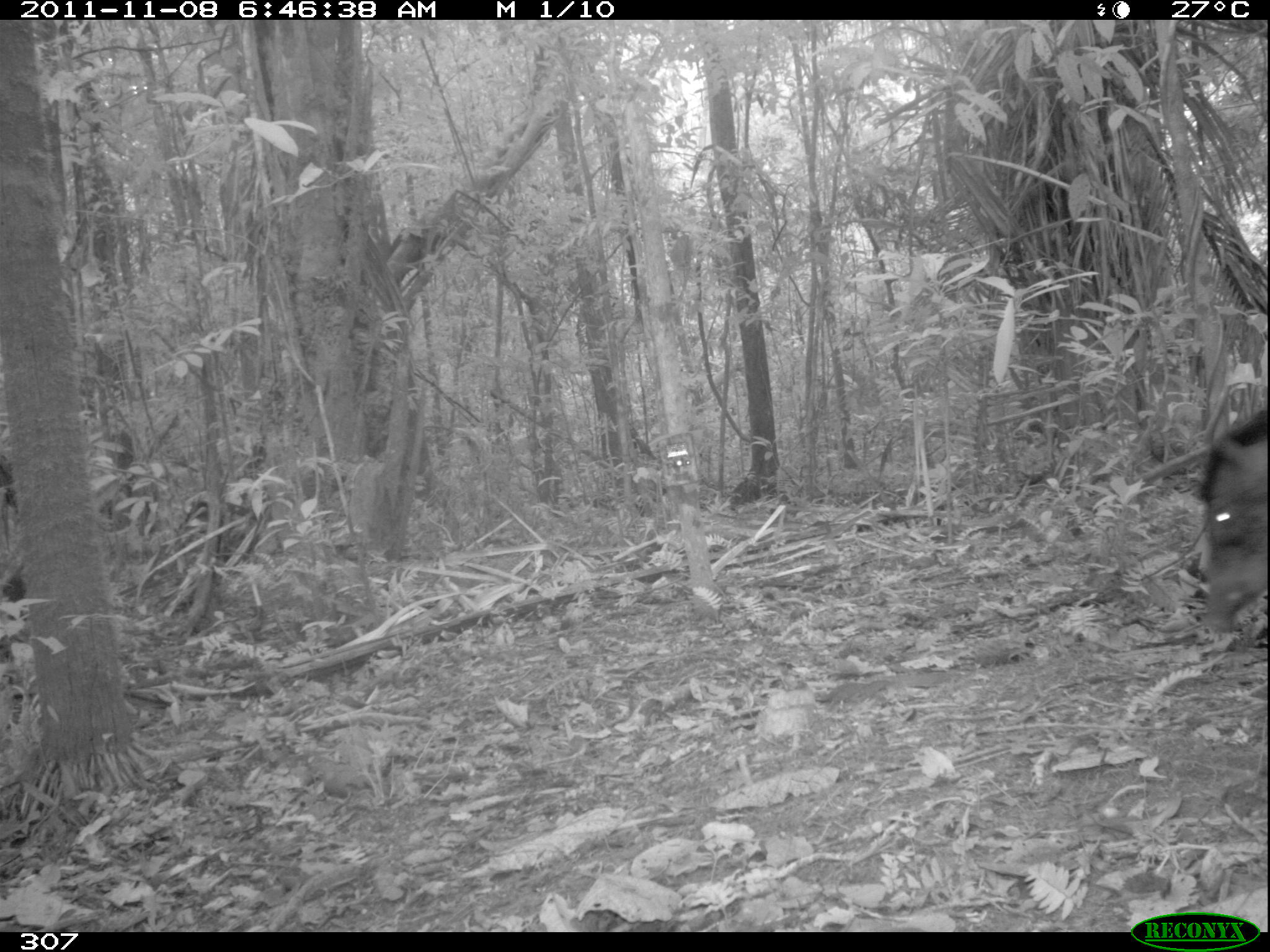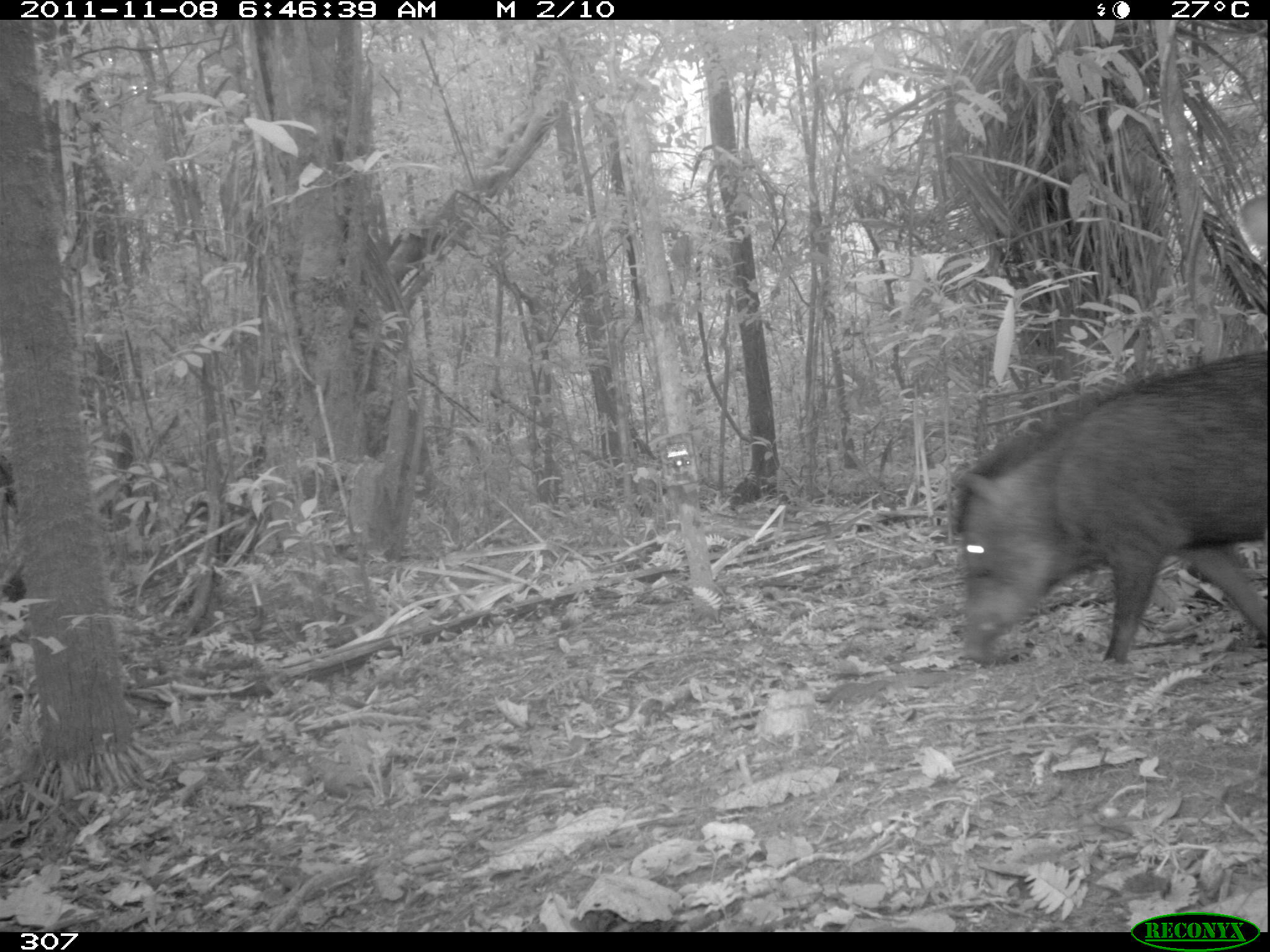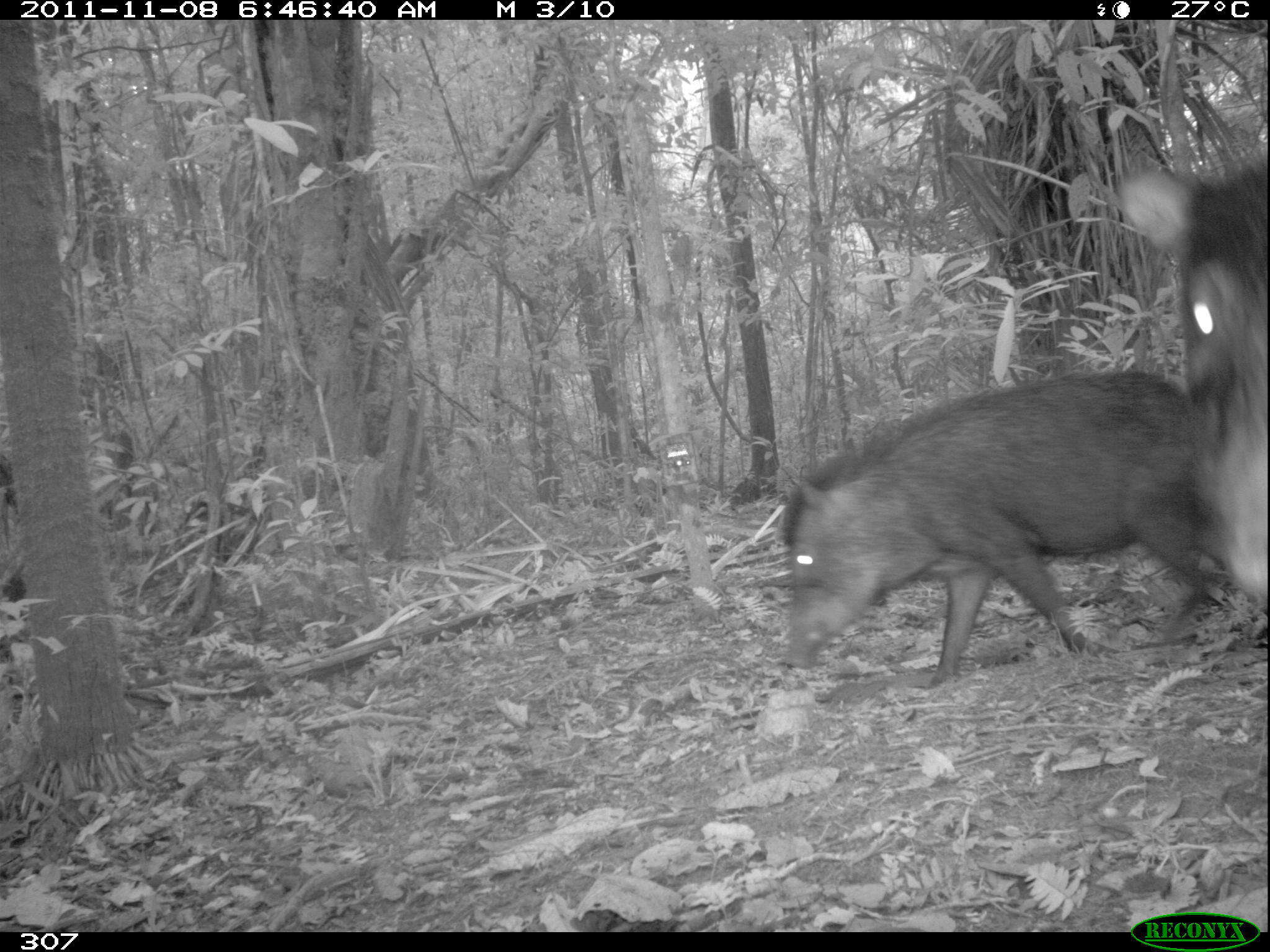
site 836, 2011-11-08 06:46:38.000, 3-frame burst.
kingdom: Animalia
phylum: Chordata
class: Mammalia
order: Artiodactyla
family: Tayassuidae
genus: Tayassu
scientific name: Tayassu pecari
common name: white-lipped peccary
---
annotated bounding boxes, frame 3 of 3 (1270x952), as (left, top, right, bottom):
tayassu pecari: (779, 370, 1216, 690); (1115, 152, 1267, 599)